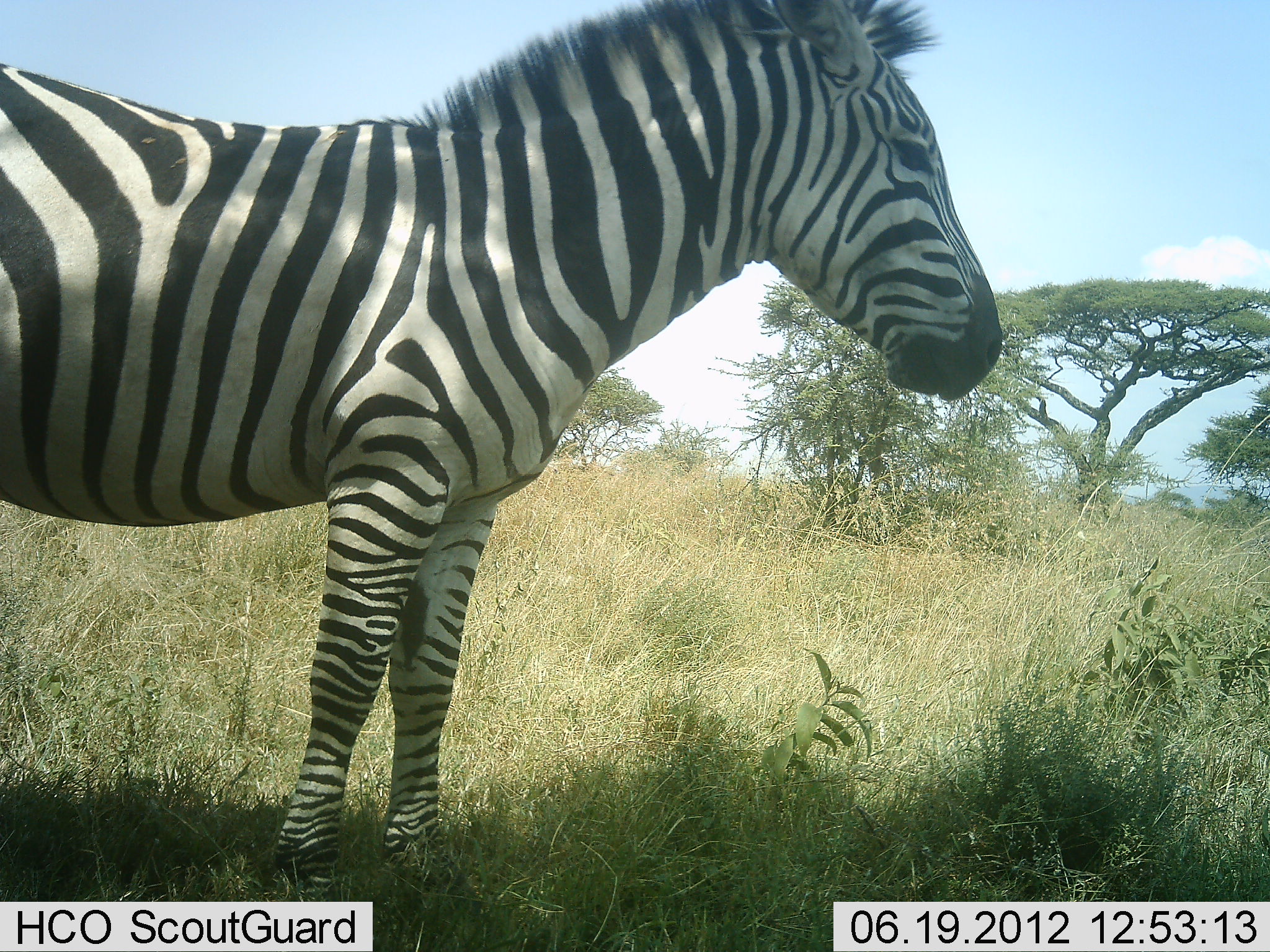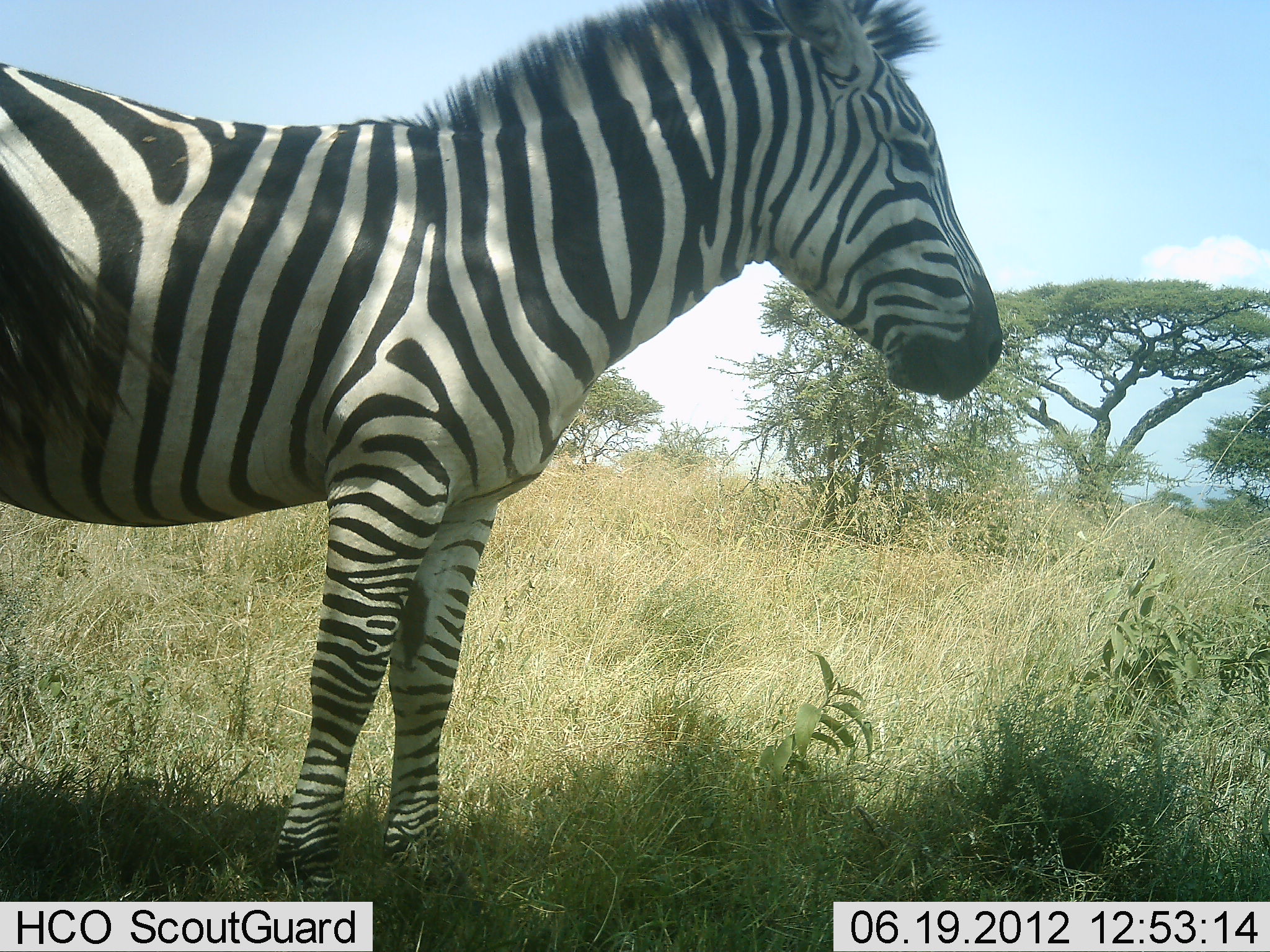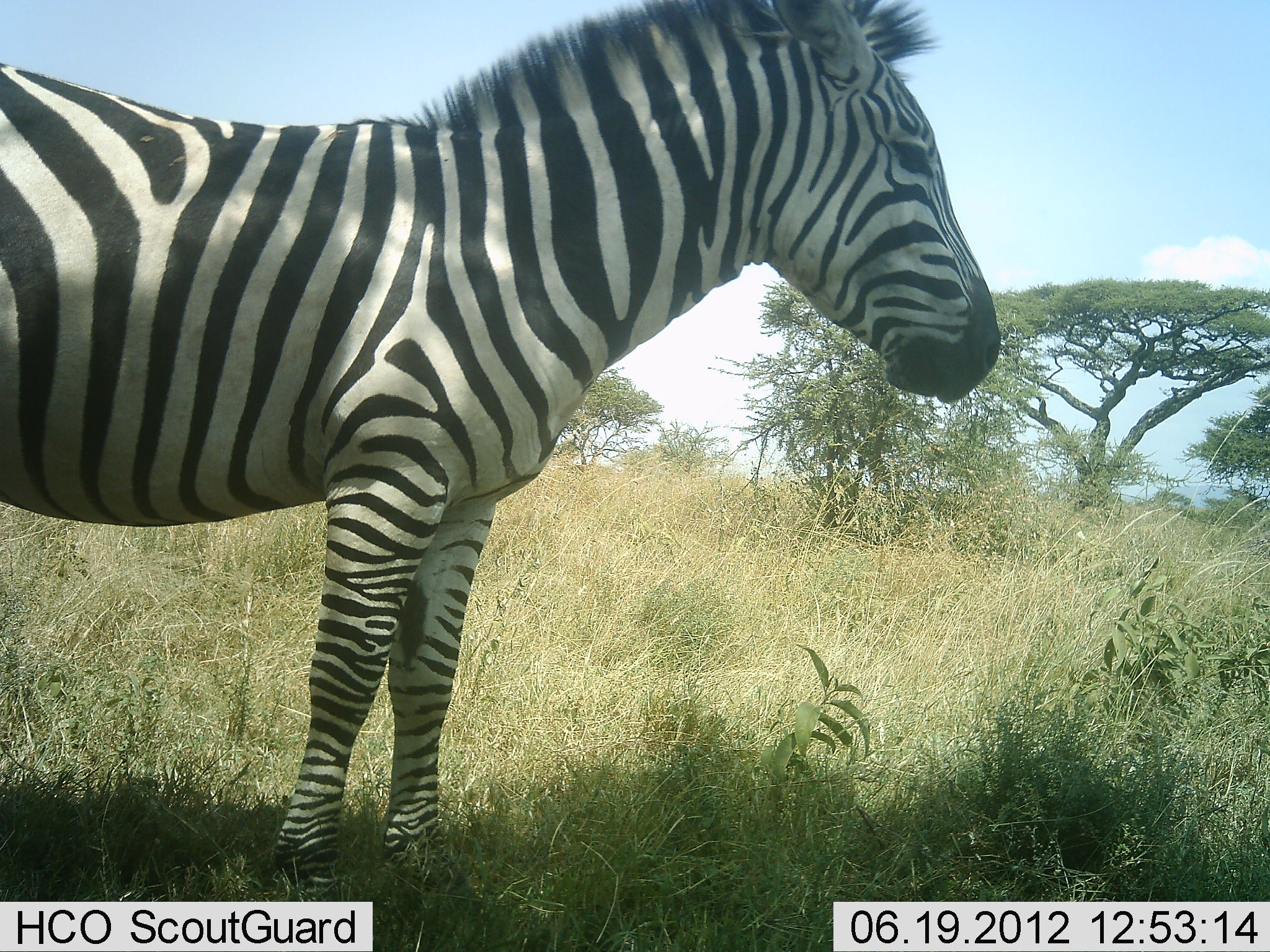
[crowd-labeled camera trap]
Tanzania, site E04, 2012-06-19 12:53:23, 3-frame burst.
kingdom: Animalia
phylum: Chordata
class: Mammalia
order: Perissodactyla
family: Equidae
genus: Equus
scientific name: Equus quagga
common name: plains zebra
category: zebra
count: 1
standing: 100%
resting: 10%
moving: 0%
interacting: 0%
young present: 0%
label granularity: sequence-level